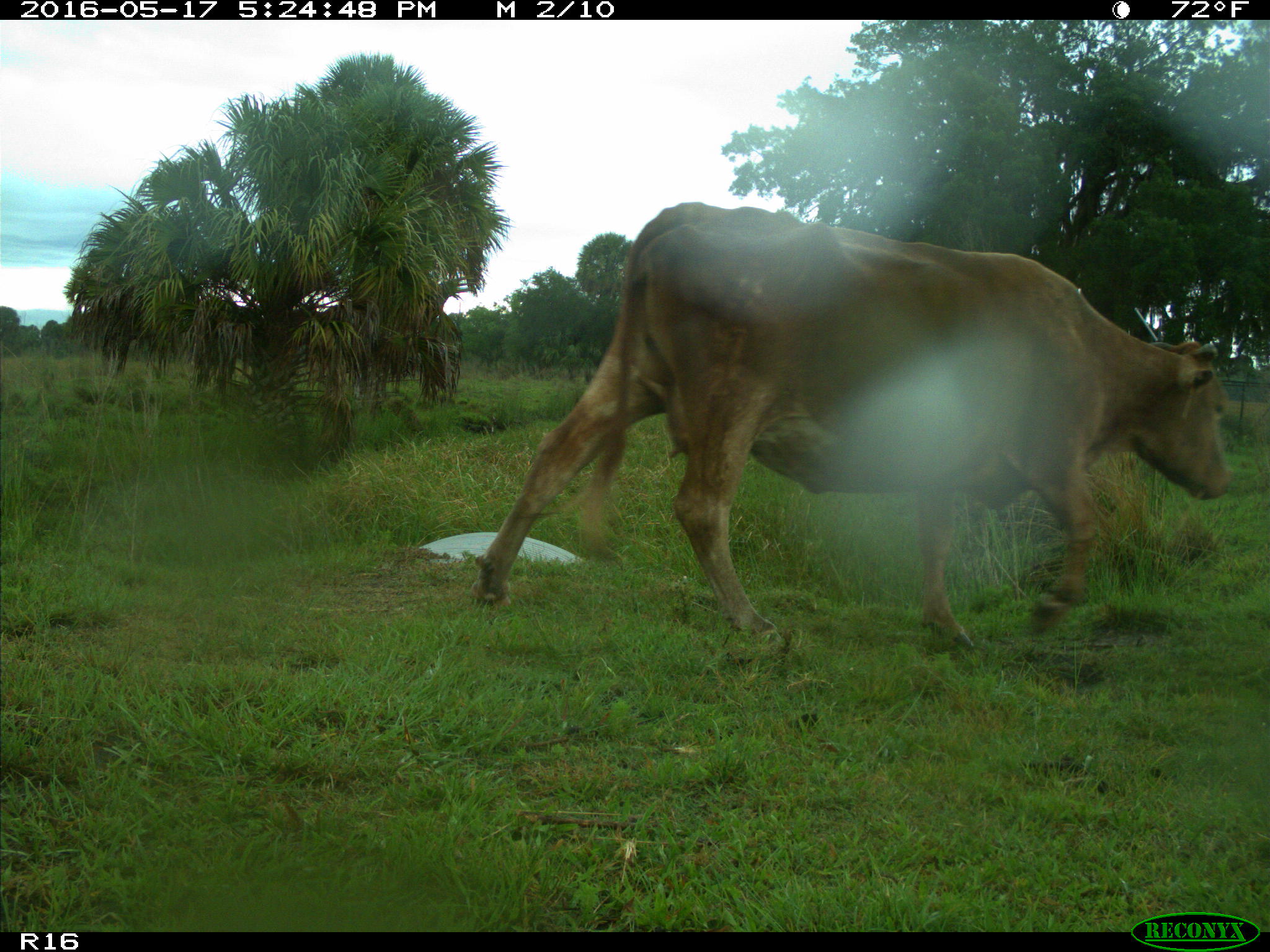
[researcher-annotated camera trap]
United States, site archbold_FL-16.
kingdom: Animalia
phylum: Chordata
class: Mammalia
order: Artiodactyla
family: Bovidae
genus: Bos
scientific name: Bos taurus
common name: domestic cow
Bos taurus (domestic cow).